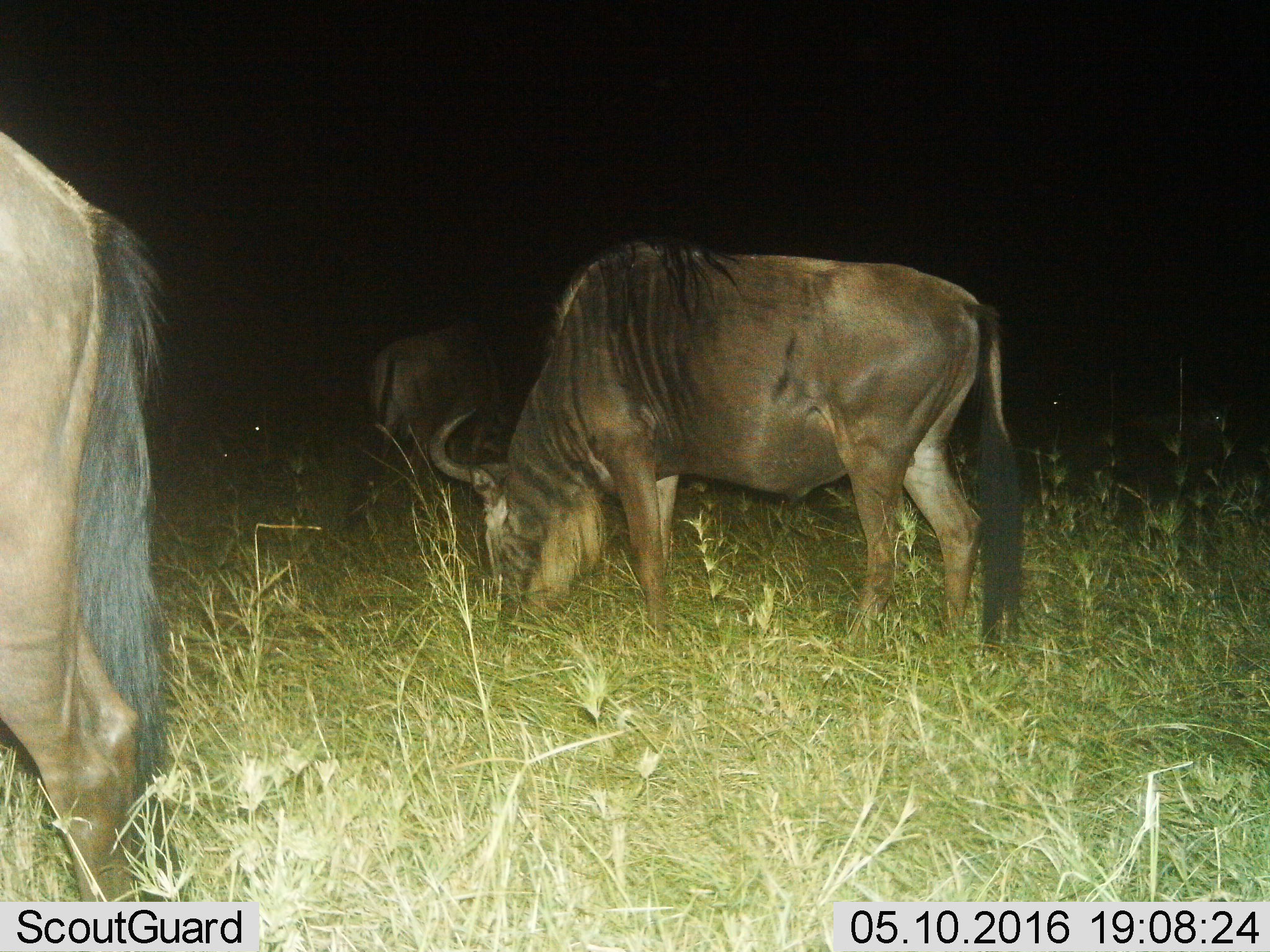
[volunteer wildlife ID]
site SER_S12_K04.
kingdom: Animalia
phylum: Chordata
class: Mammalia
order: Artiodactyla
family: Bovidae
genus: Connochaetes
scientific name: Connochaetes taurinus taurinus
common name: blue wildebeest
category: wildebeestblue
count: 3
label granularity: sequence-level